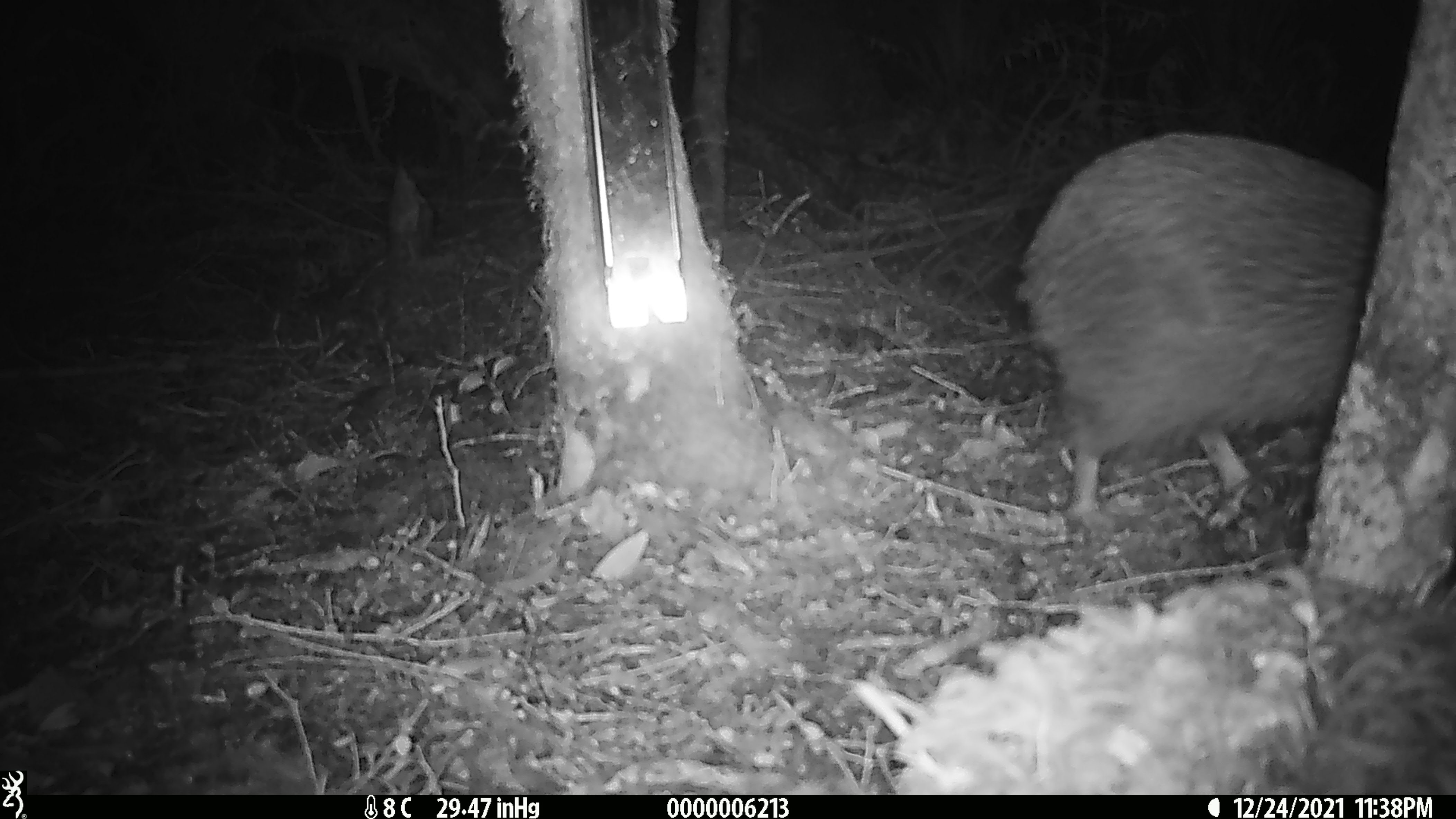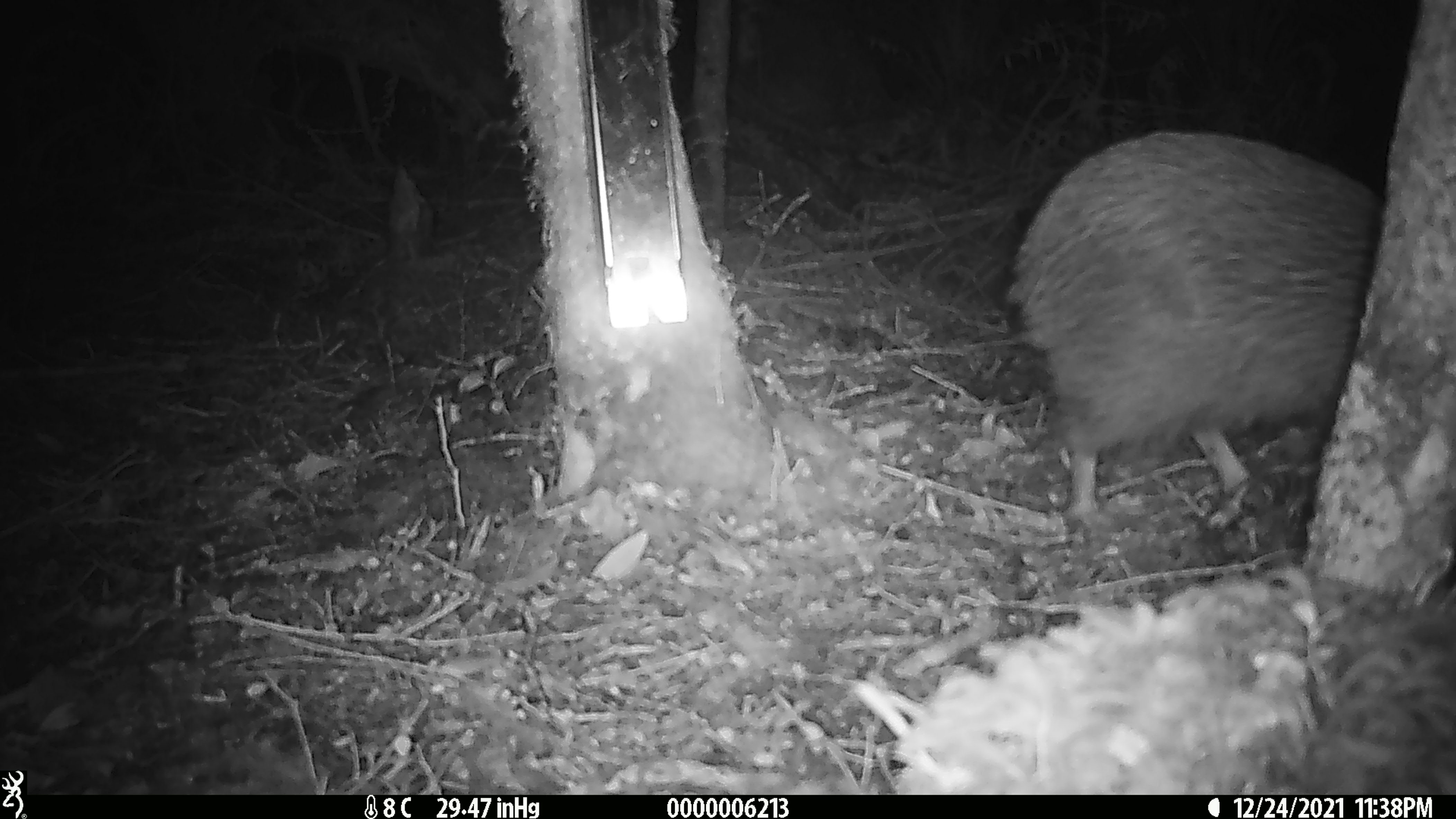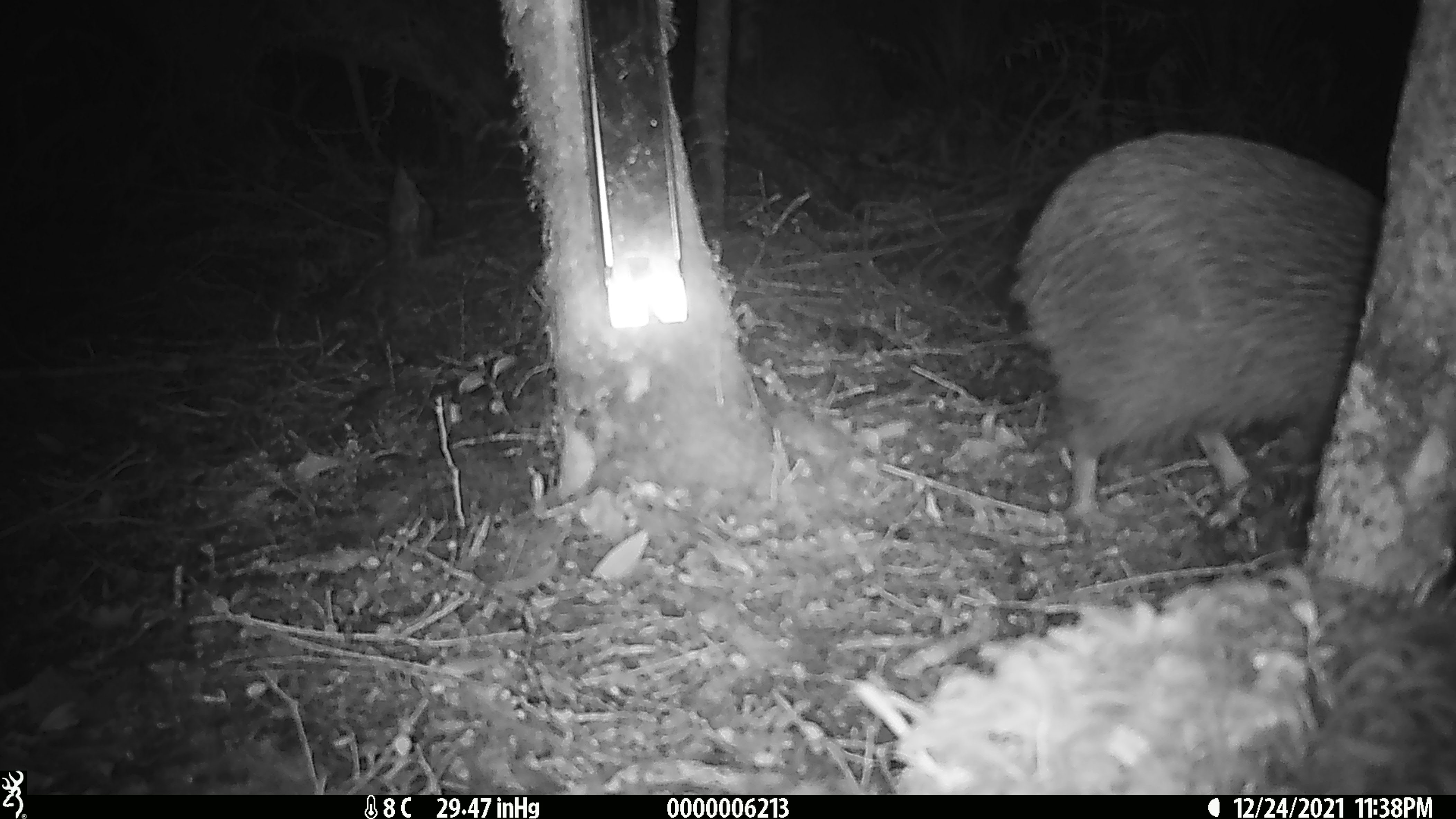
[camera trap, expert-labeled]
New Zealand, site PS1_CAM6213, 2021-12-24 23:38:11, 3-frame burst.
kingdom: Animalia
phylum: Chordata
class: Aves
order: Apterygiformes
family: Apterygidae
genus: Apteryx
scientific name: Apteryx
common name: kiwi